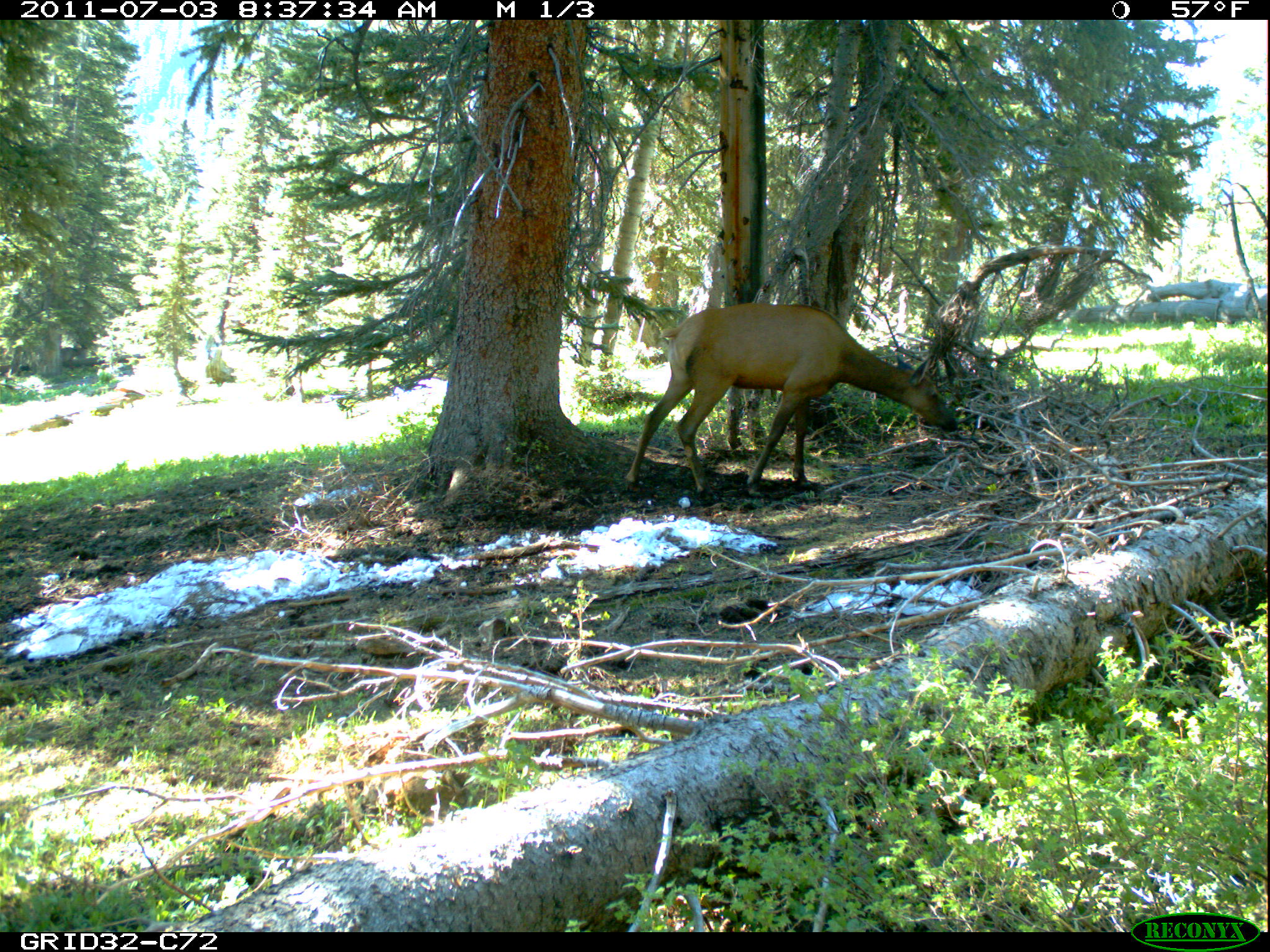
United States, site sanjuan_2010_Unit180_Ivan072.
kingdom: Animalia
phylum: Chordata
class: Mammalia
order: Artiodactyla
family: Cervidae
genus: Cervus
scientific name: Cervus elaphus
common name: red deer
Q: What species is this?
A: Cervus elaphus (red deer).